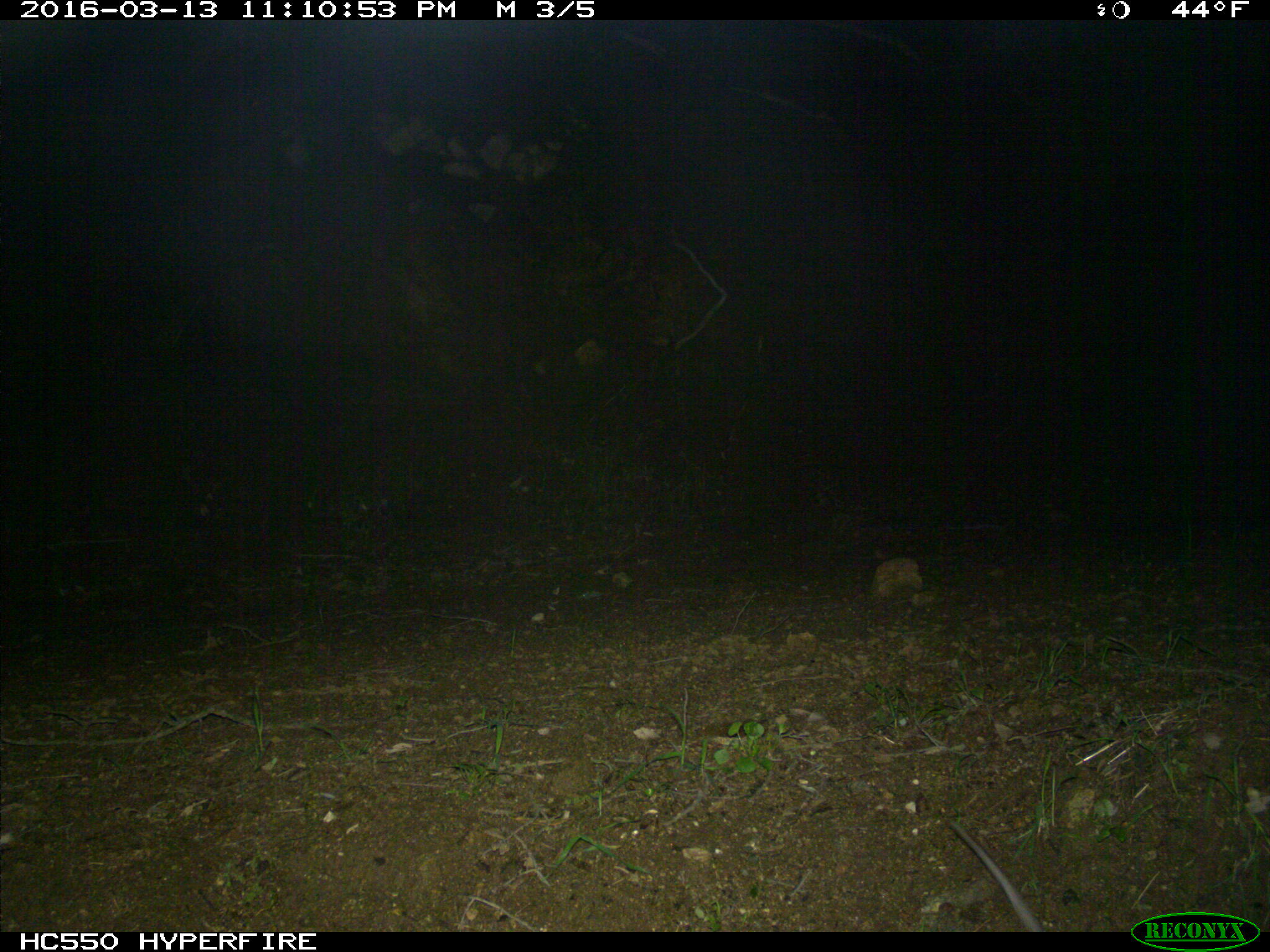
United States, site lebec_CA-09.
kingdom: Animalia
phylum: Chordata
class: Mammalia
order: Rodentia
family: Cricetidae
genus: Neotoma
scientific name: Neotoma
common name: pack rat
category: unidentified pack rat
Unidentified pack rat (pack rat) (Neotoma).